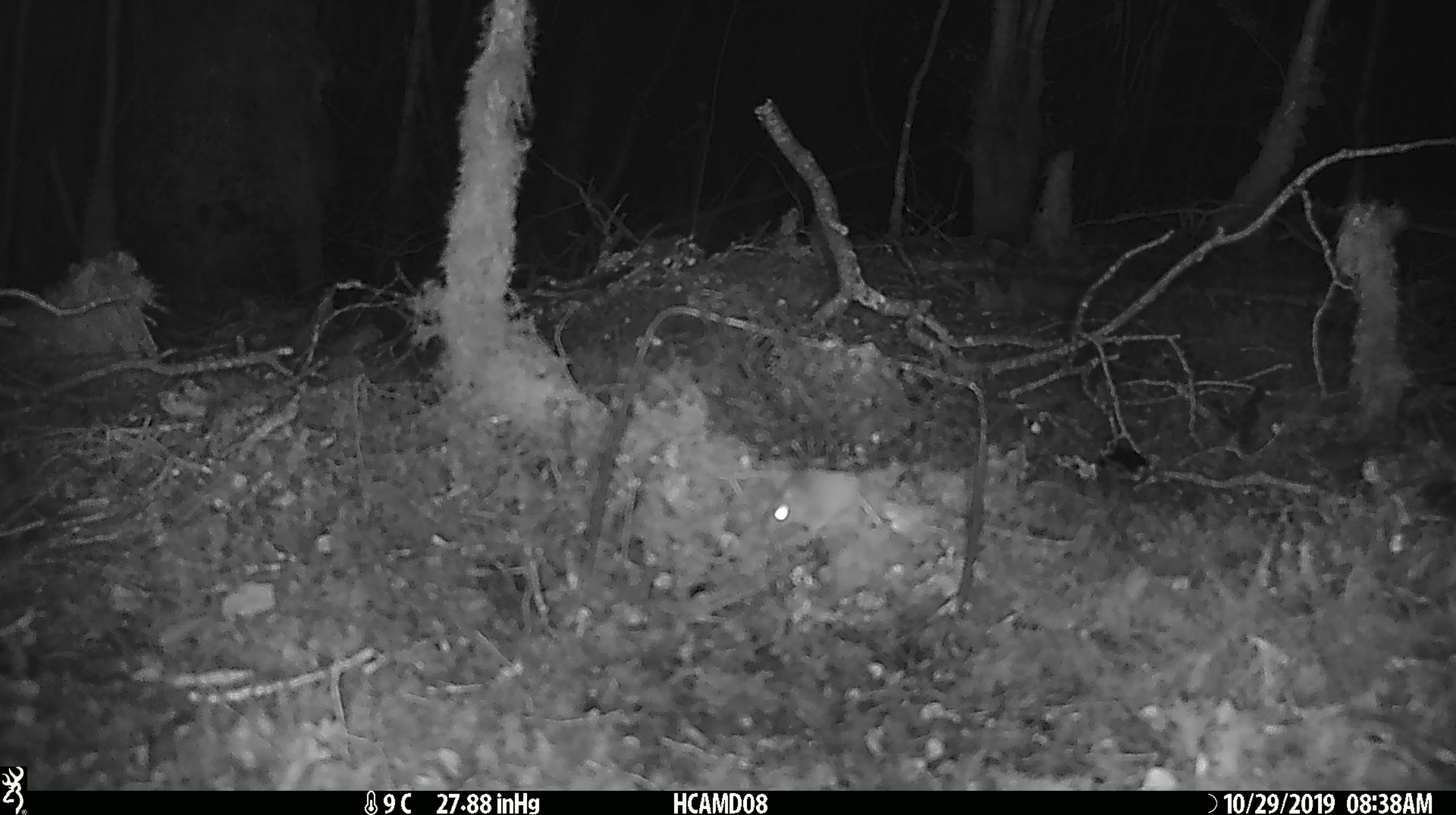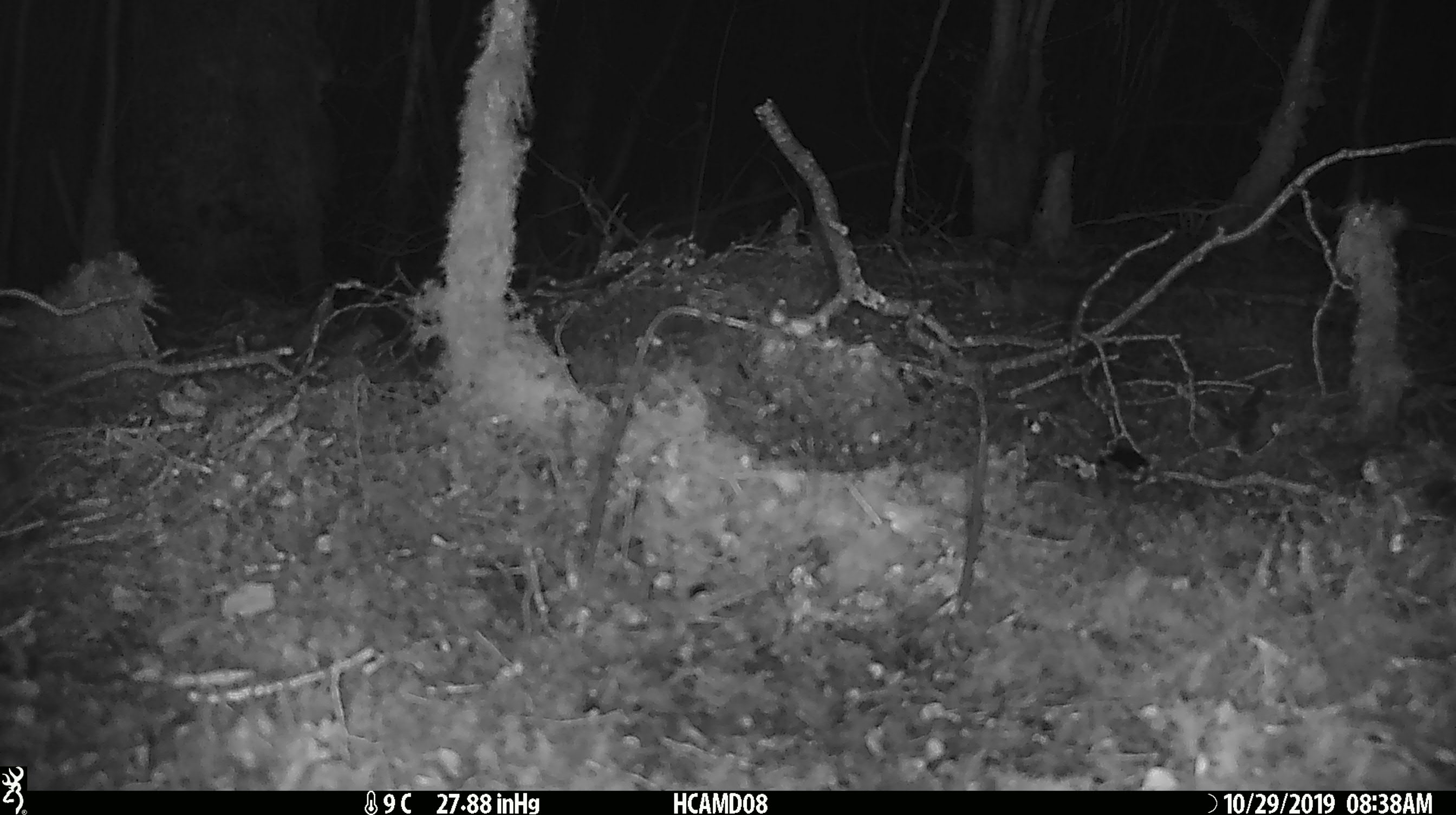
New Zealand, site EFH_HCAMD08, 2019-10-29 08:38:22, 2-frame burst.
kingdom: Animalia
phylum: Chordata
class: Mammalia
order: Rodentia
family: Muridae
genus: Mus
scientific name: Mus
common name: mouse